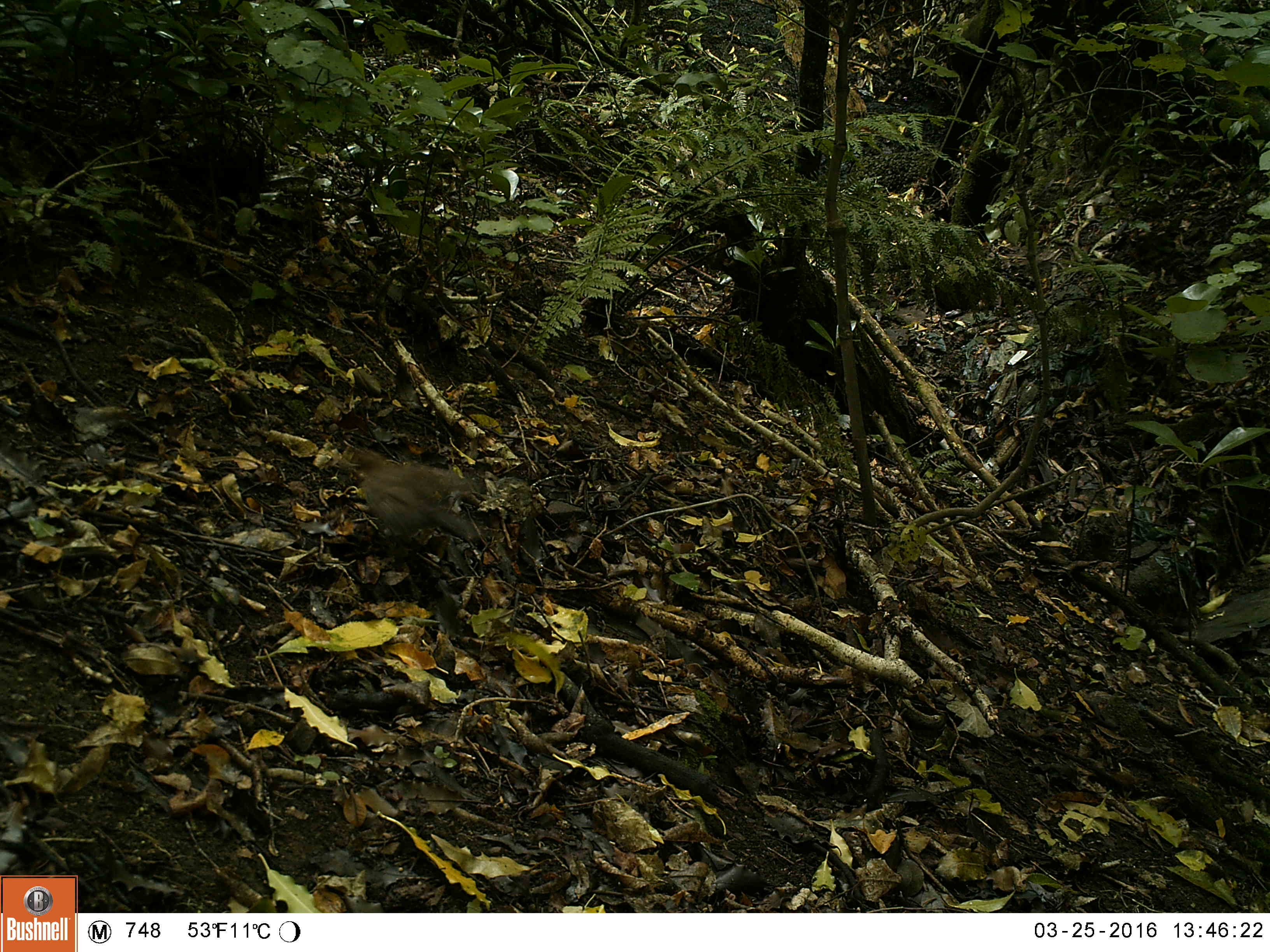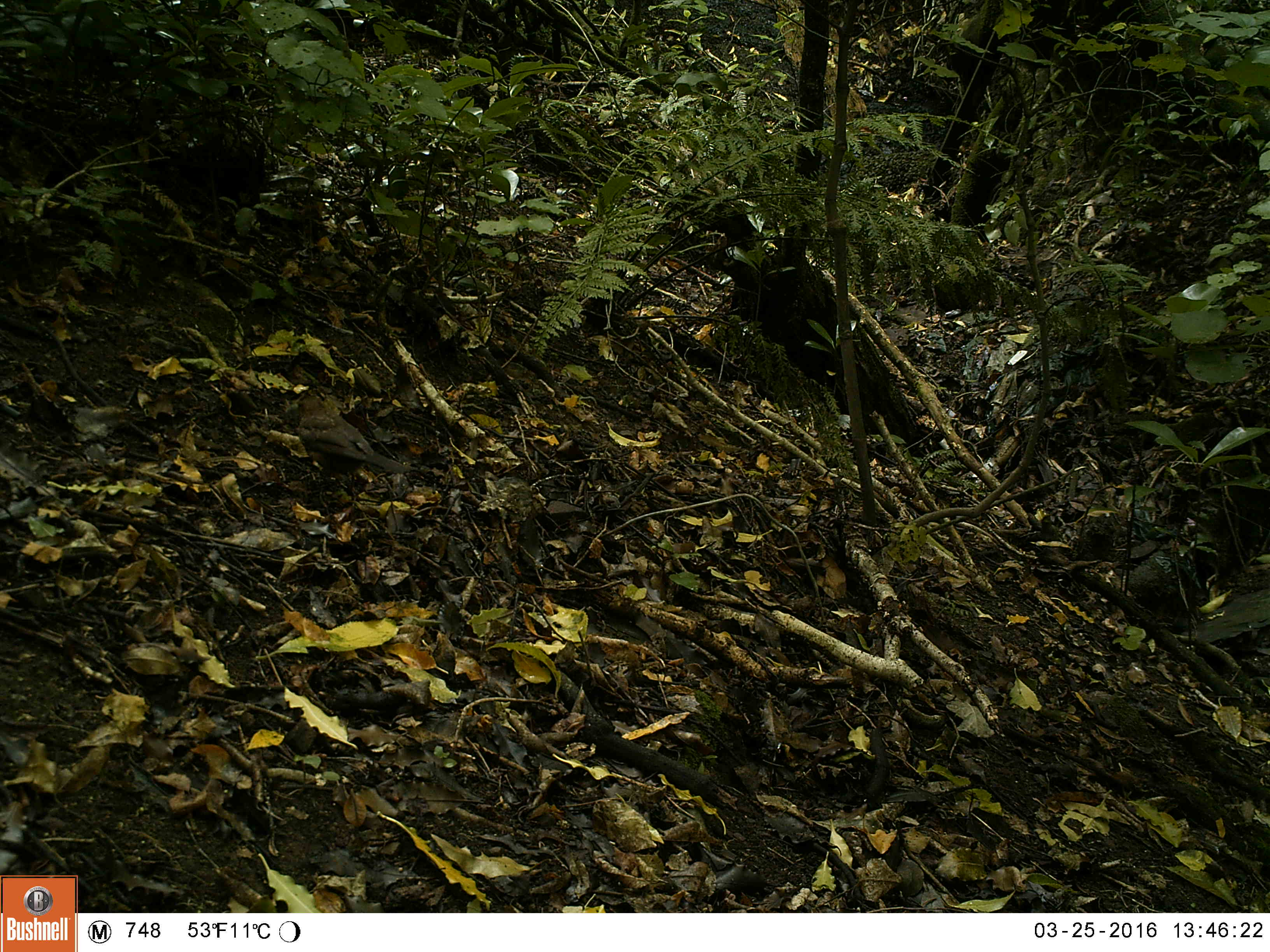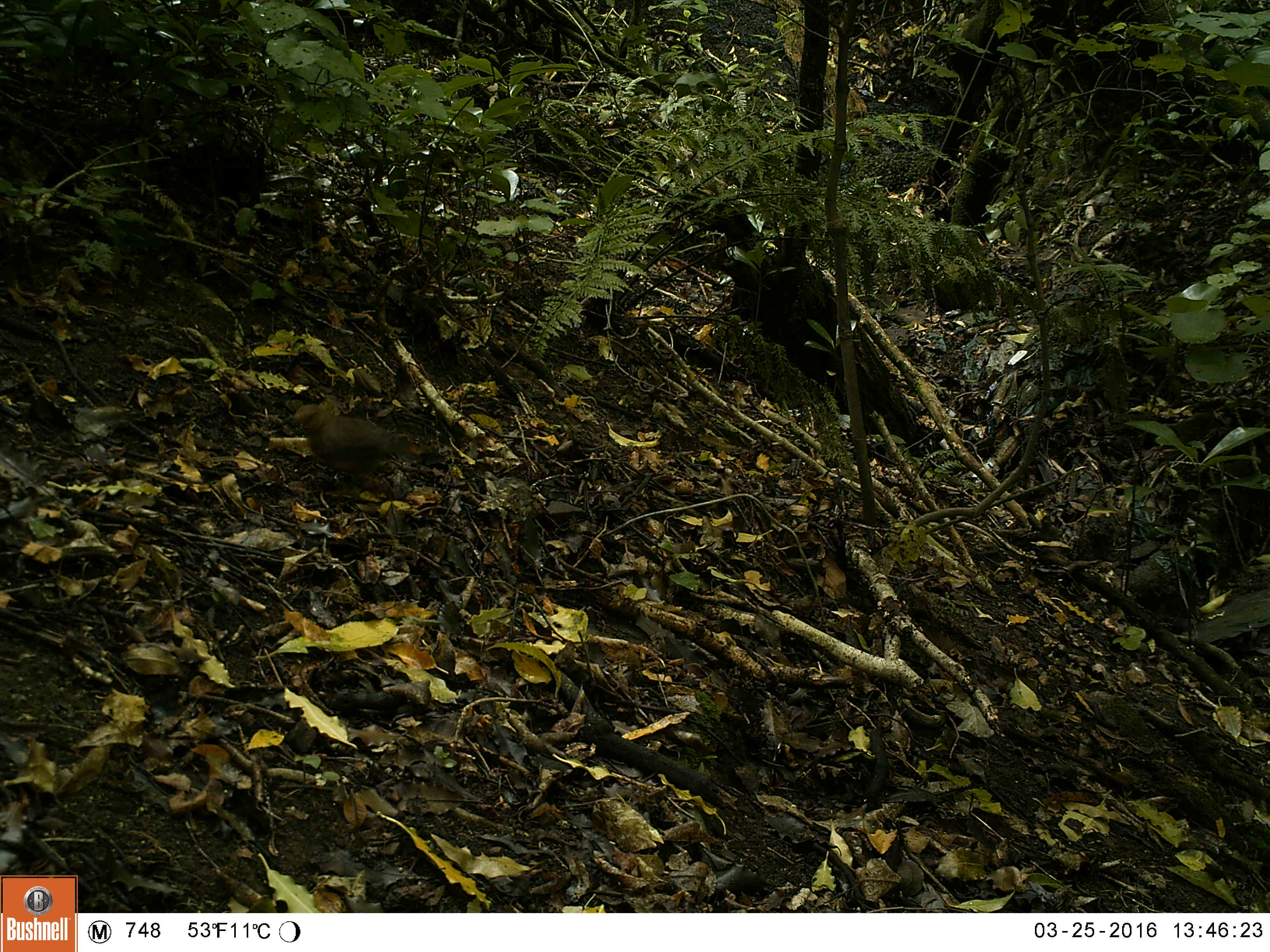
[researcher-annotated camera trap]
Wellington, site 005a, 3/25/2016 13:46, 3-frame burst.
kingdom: Animalia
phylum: Chordata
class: Aves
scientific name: Aves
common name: bird